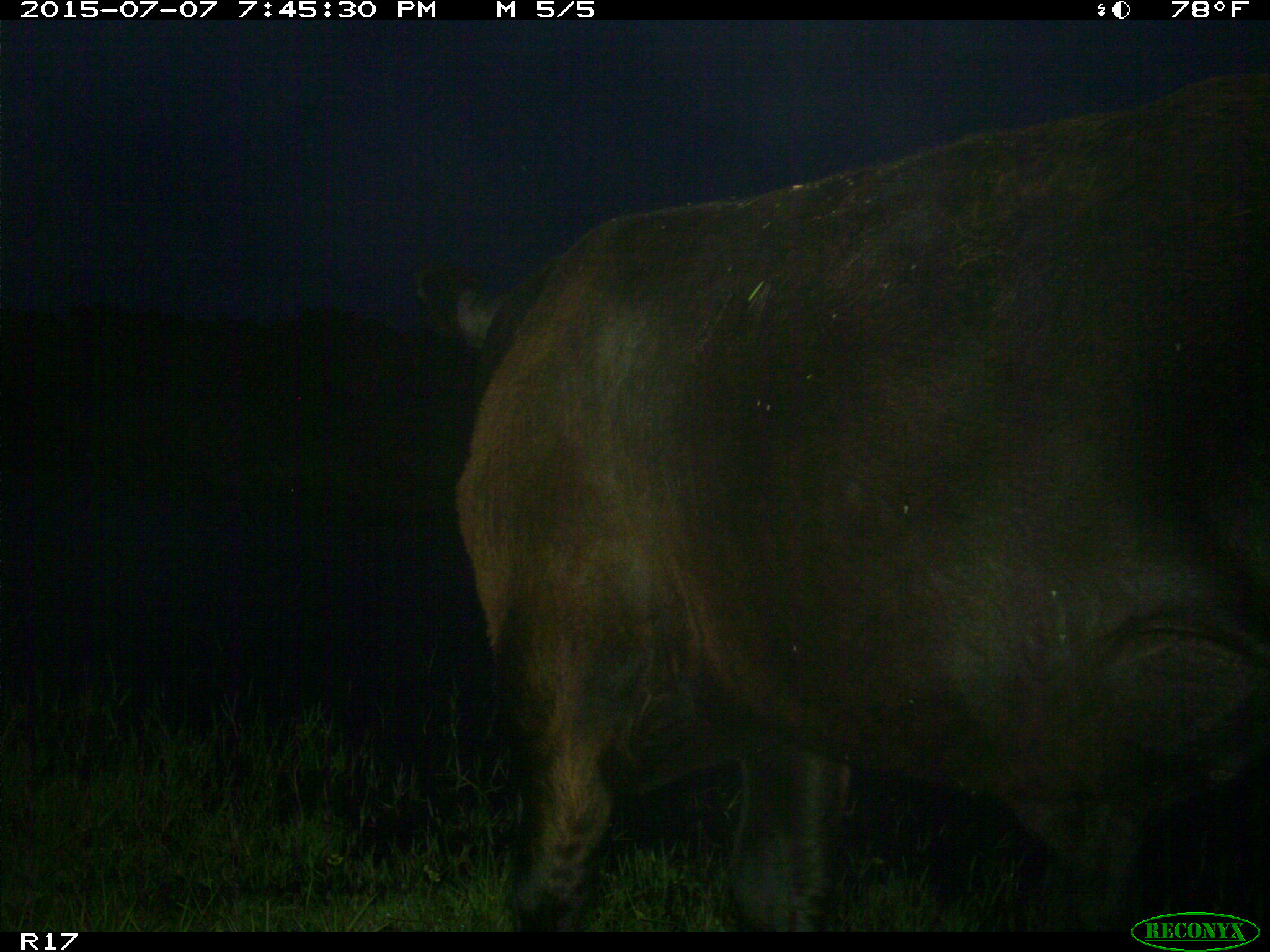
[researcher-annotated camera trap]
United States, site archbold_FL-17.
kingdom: Animalia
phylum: Chordata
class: Mammalia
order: Artiodactyla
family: Bovidae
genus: Bos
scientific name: Bos taurus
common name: domestic cow